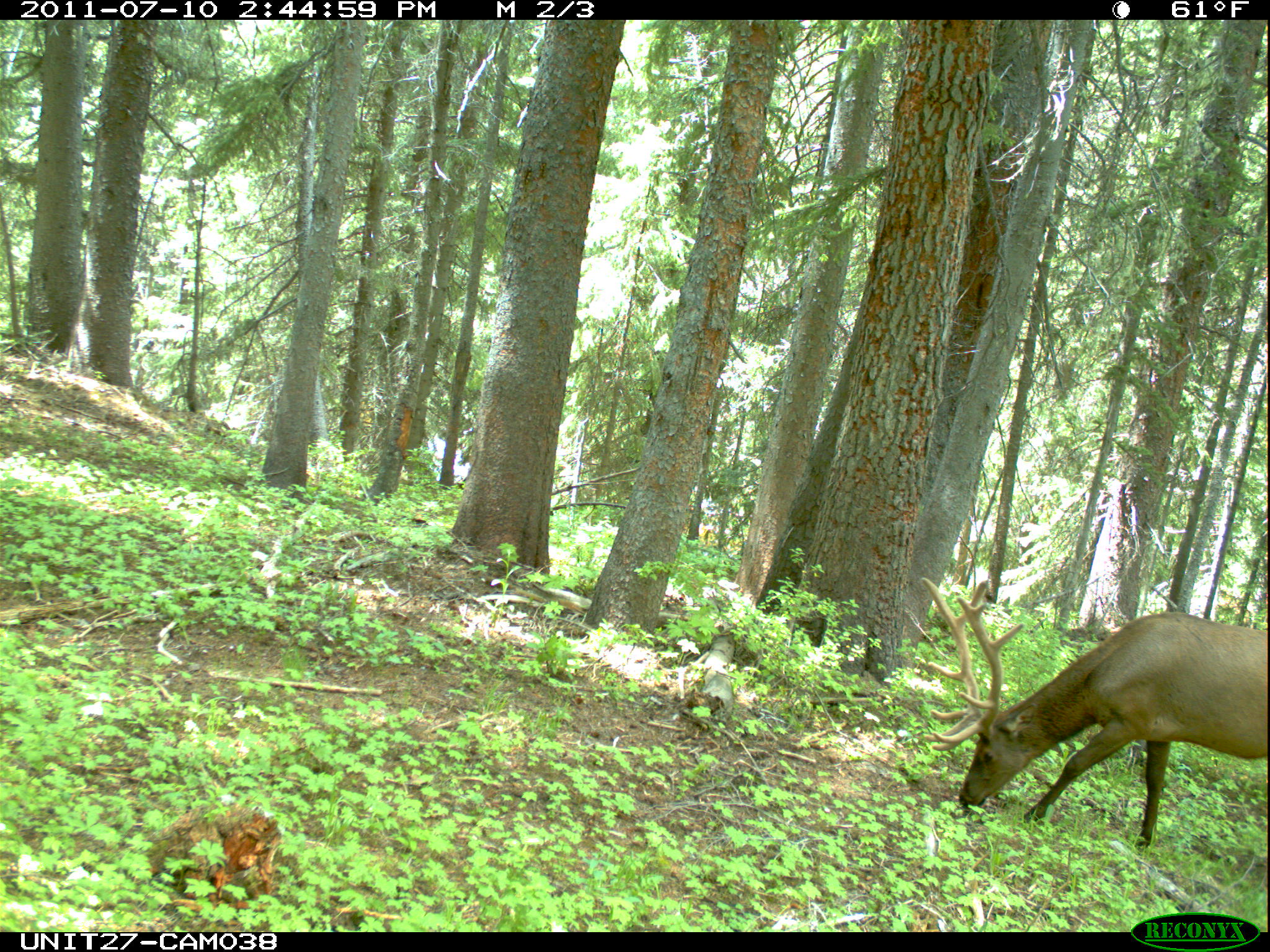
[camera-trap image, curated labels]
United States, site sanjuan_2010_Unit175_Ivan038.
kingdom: Animalia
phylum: Chordata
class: Mammalia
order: Artiodactyla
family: Cervidae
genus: Cervus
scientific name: Cervus elaphus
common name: red deer